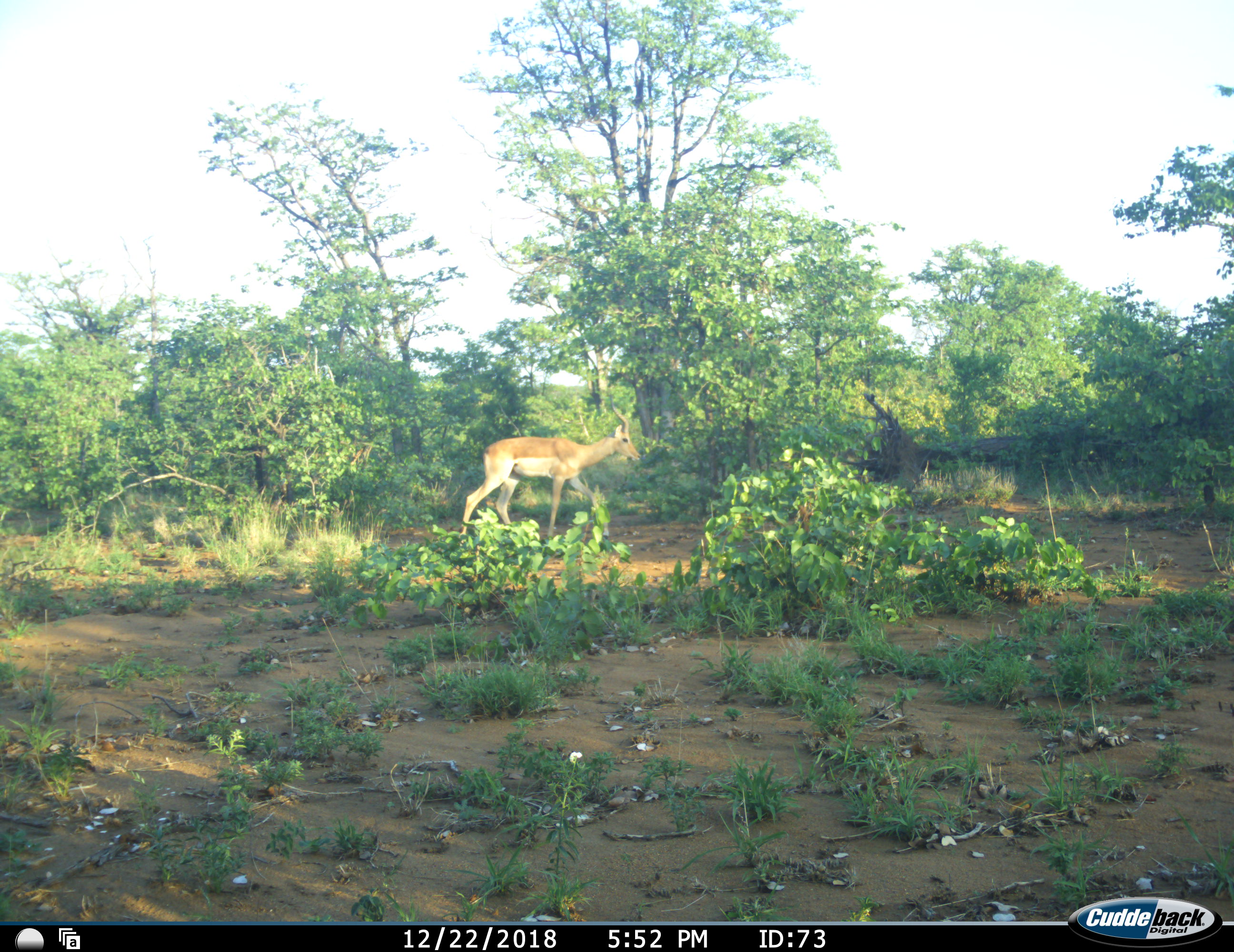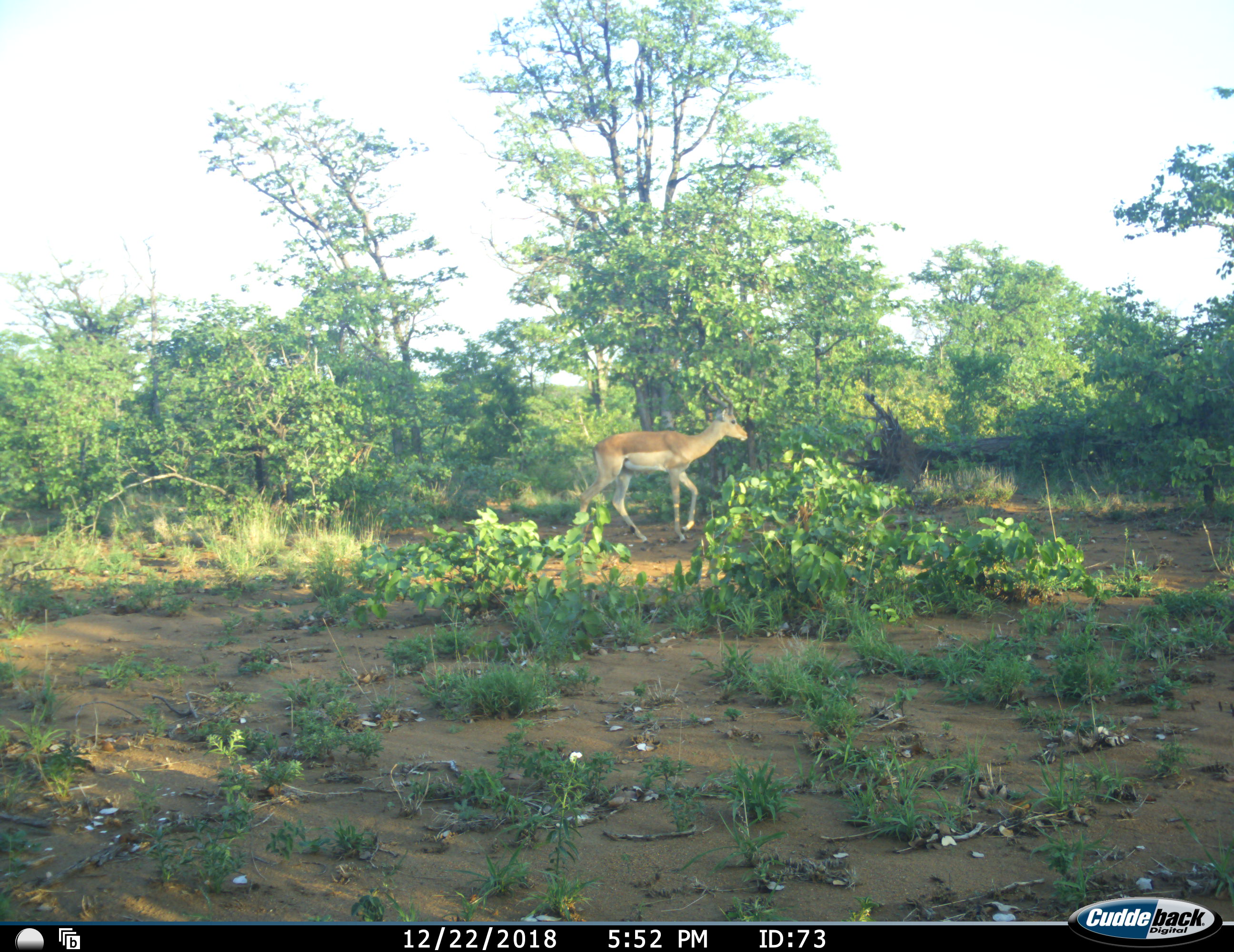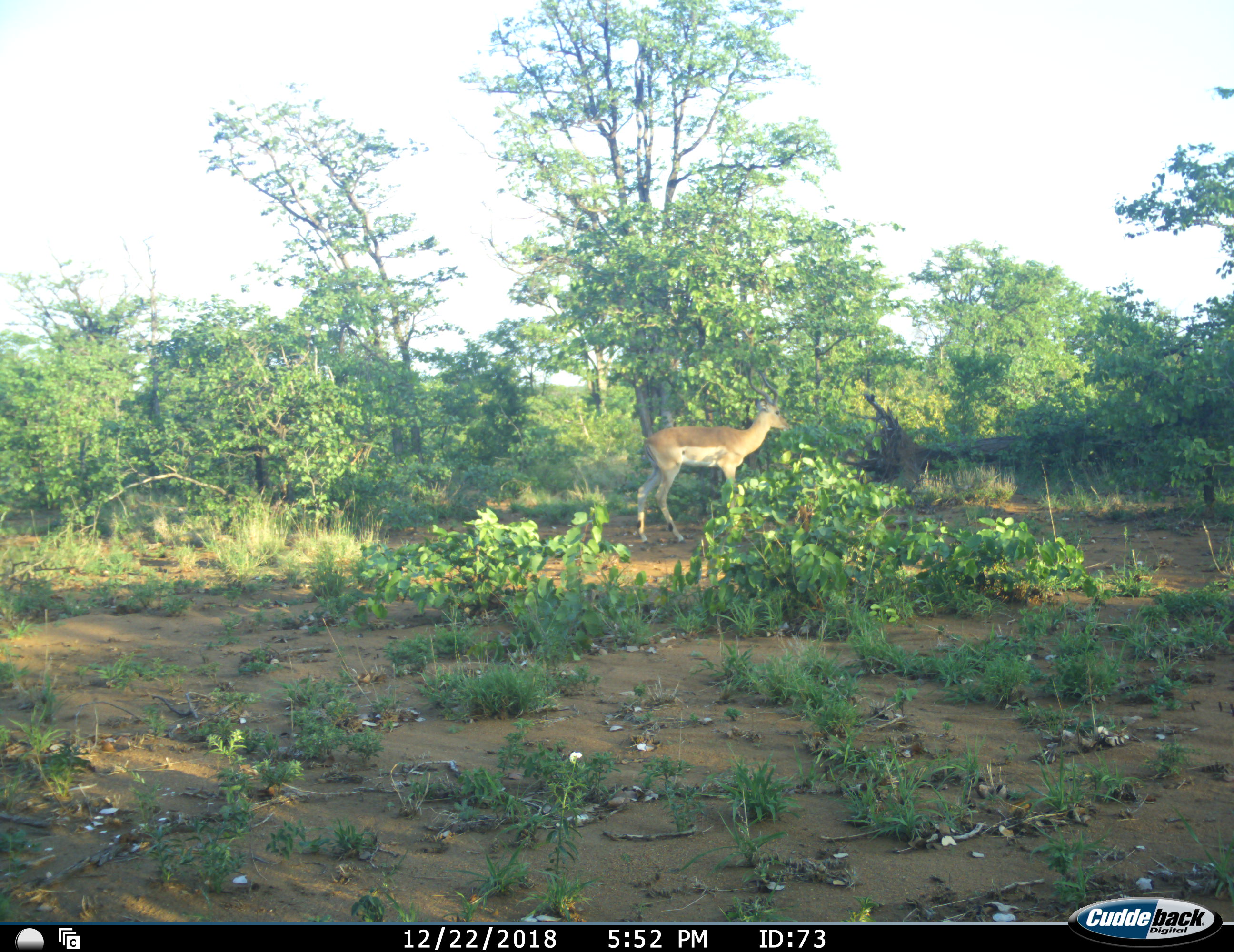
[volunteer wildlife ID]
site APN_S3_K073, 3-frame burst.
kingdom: Animalia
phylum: Chordata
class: Mammalia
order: Artiodactyla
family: Bovidae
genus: Aepyceros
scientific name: Aepyceros melampus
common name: impala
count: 1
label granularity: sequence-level